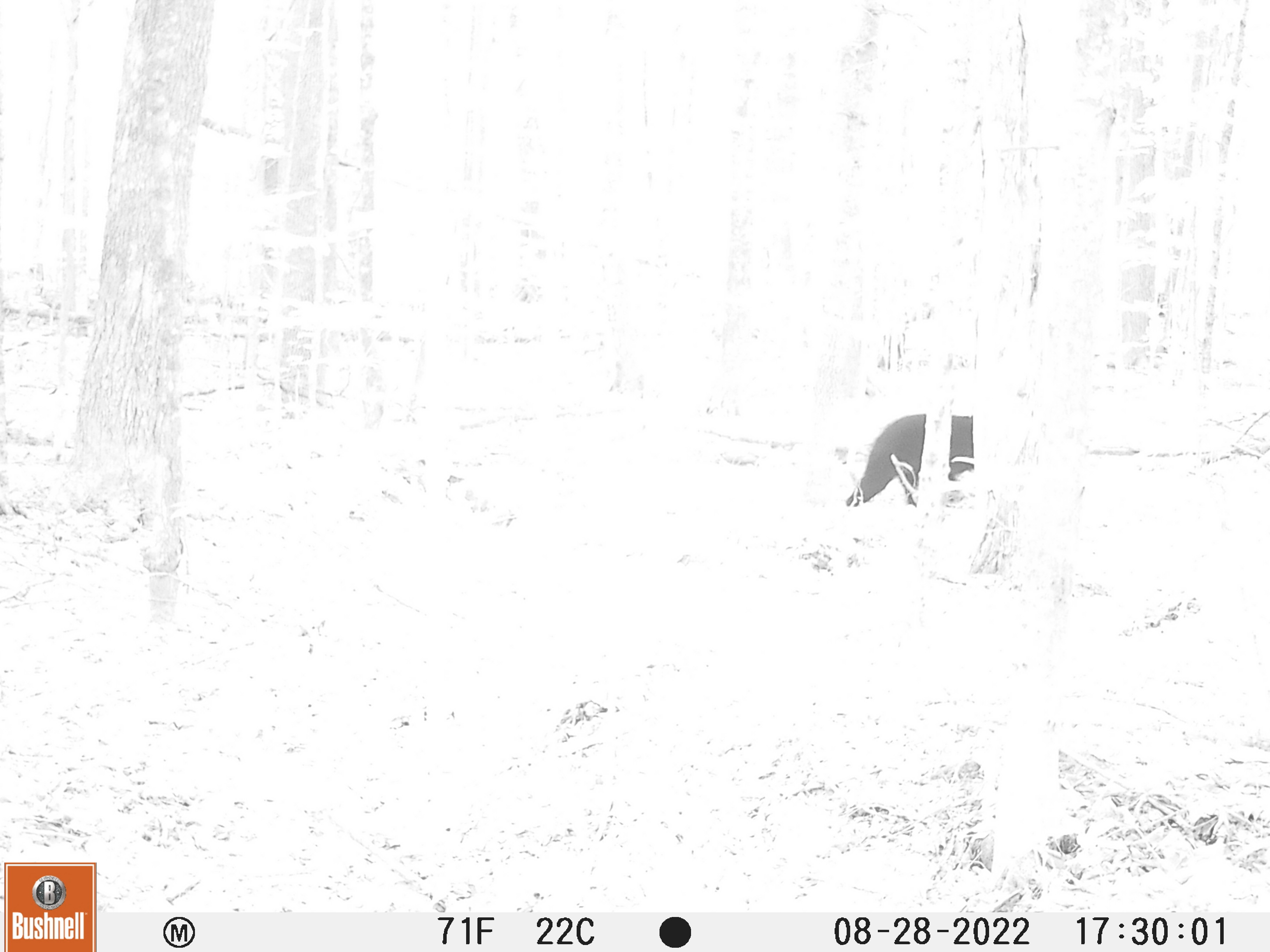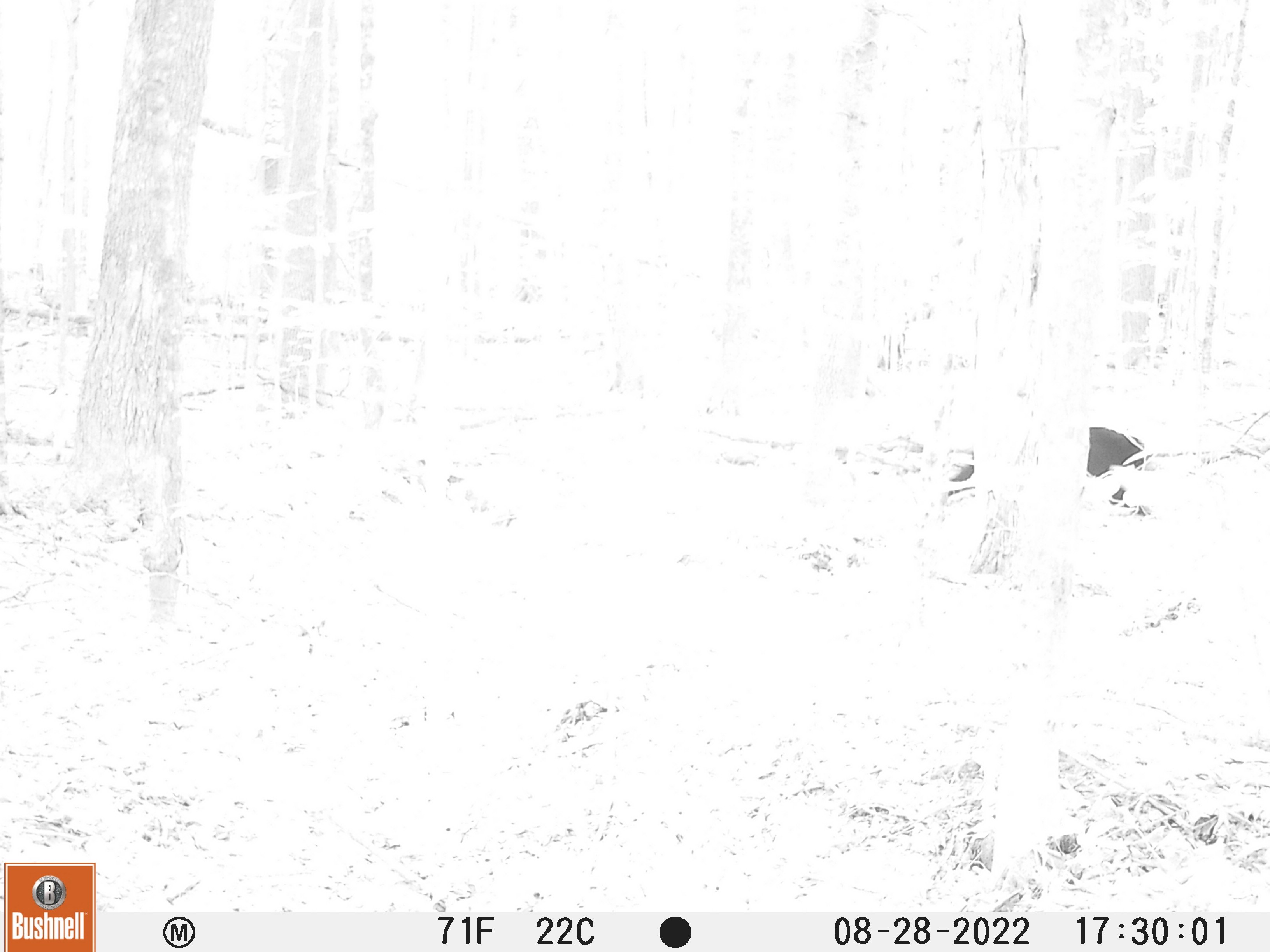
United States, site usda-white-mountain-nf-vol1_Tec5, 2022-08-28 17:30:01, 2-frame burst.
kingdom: Animalia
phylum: Chordata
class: Mammalia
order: Carnivora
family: Mustelidae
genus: Pekania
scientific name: Pekania pennanti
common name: fisher